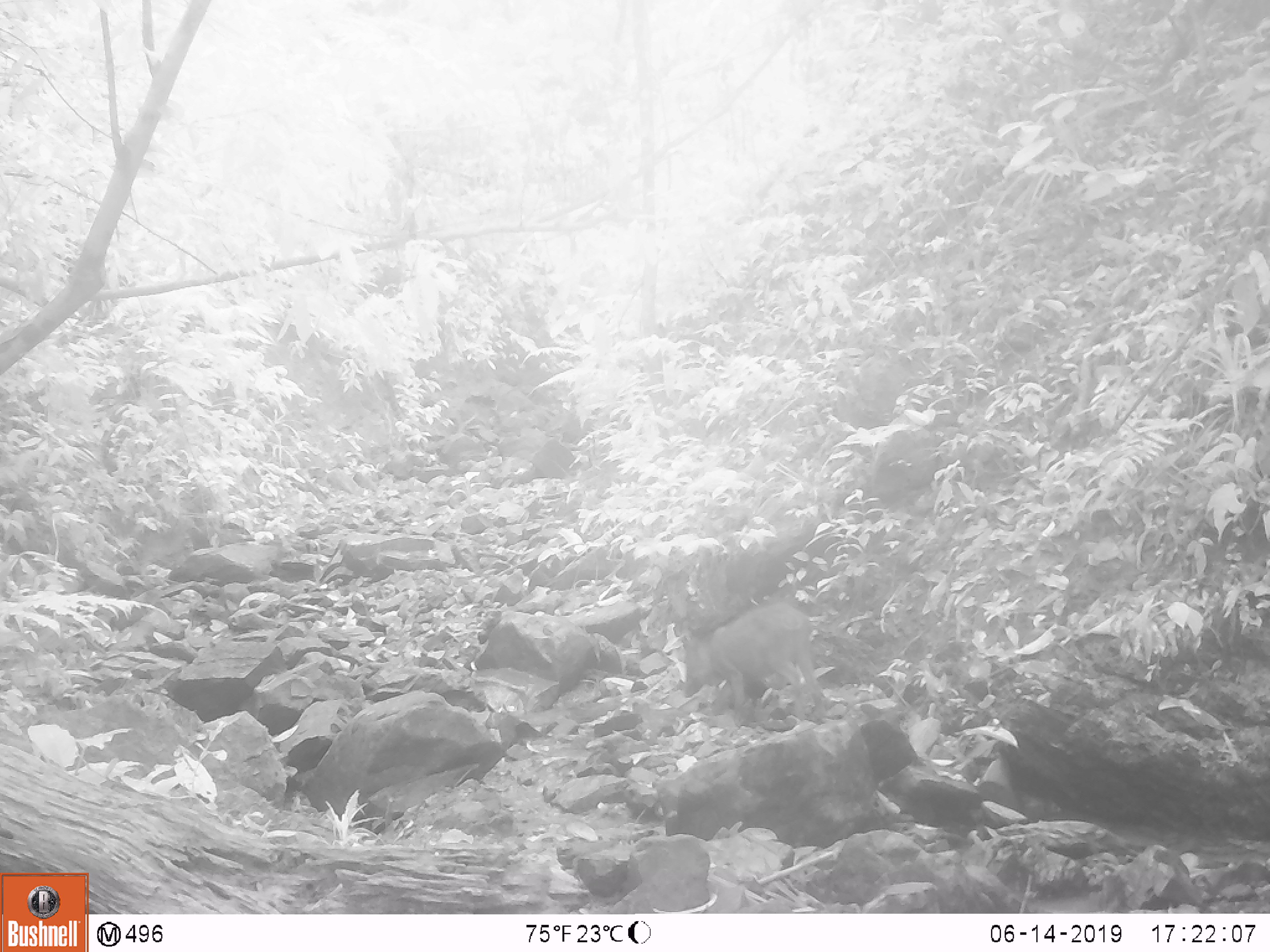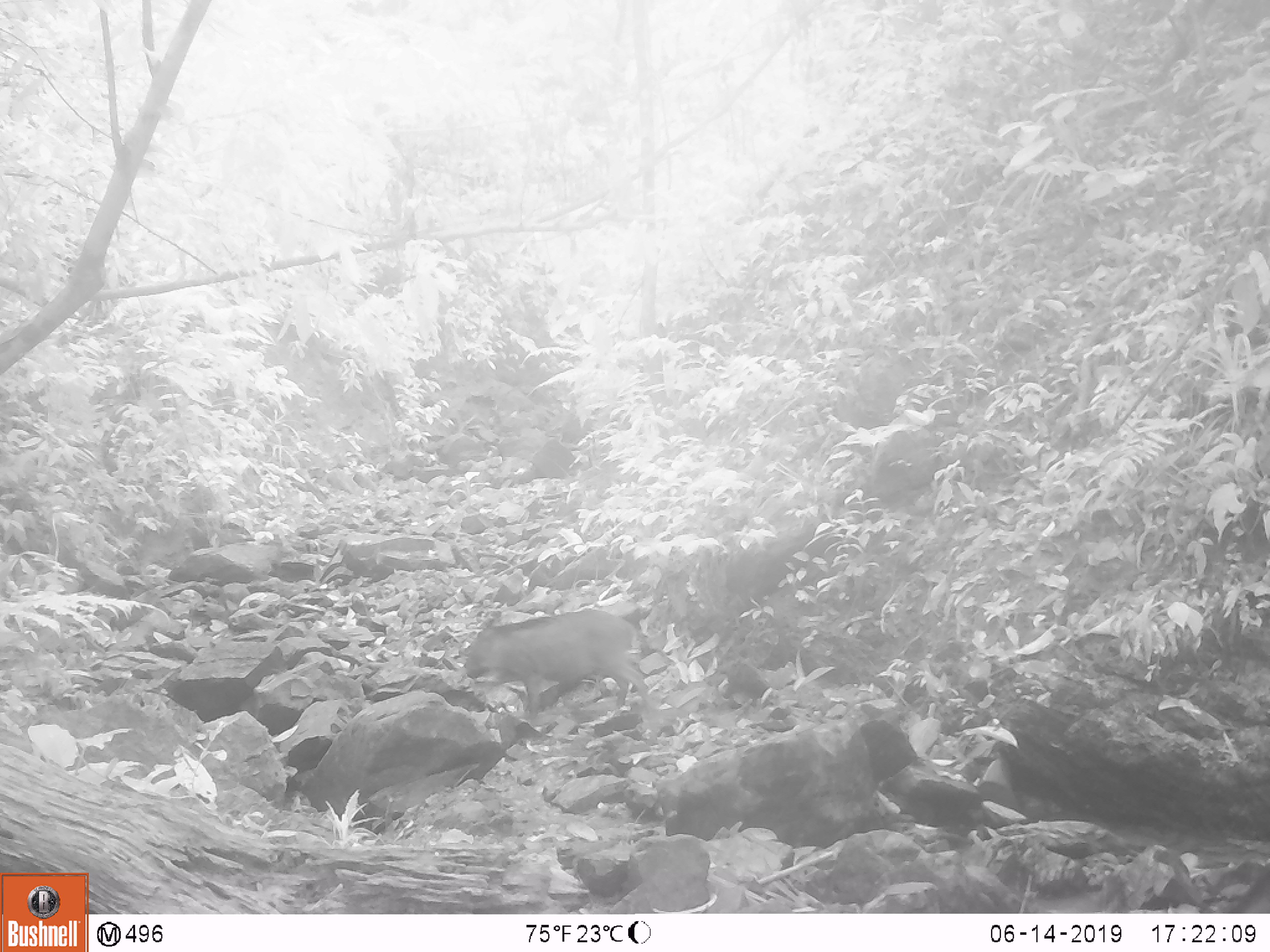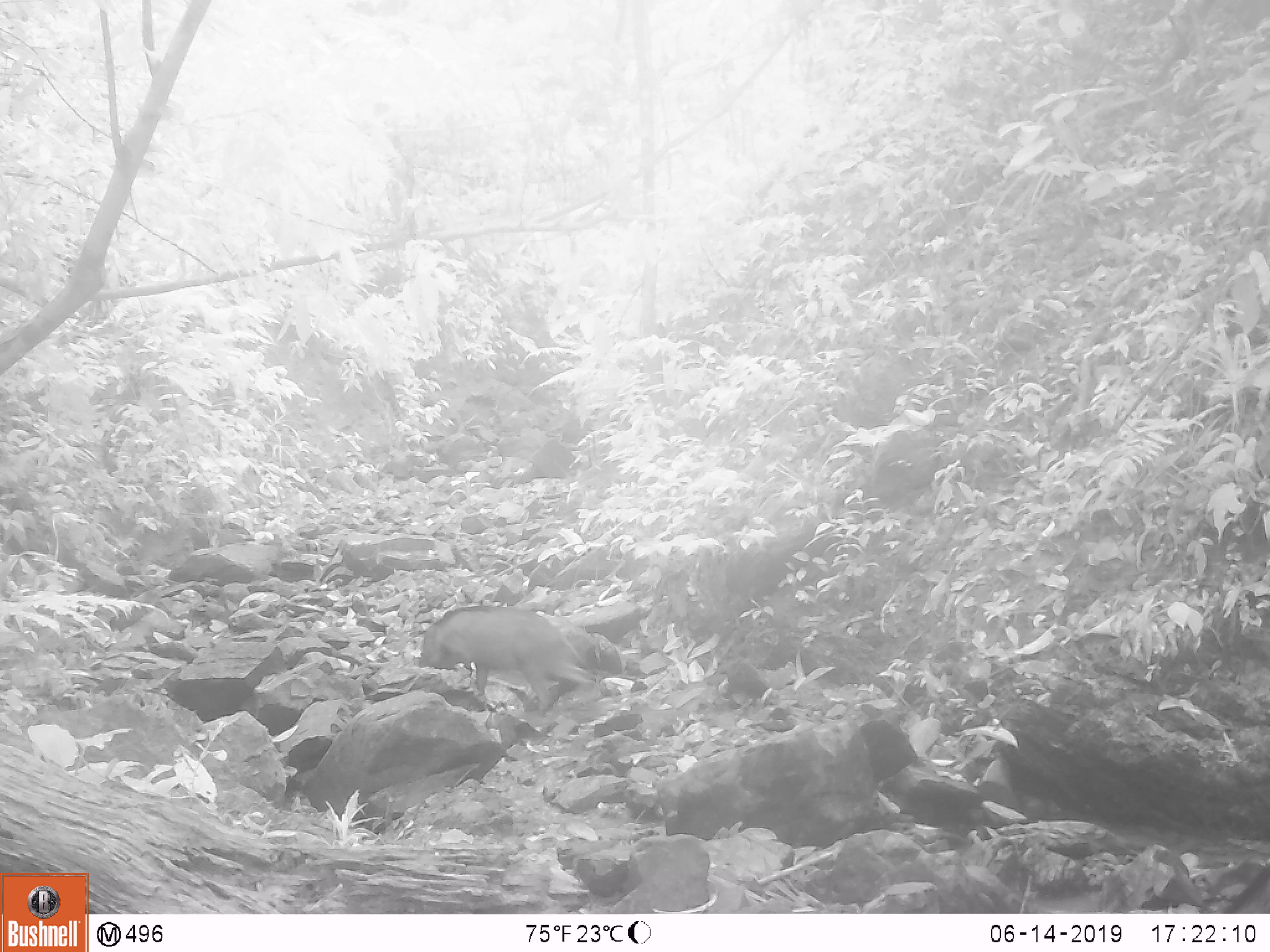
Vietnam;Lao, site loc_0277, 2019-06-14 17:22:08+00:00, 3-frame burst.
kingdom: Animalia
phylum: Chordata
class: Mammalia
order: Artiodactyla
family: Suidae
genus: Sus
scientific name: Sus scrofa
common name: eurasian wild pig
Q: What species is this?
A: Eurasian wild pig (Sus scrofa).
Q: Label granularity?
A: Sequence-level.